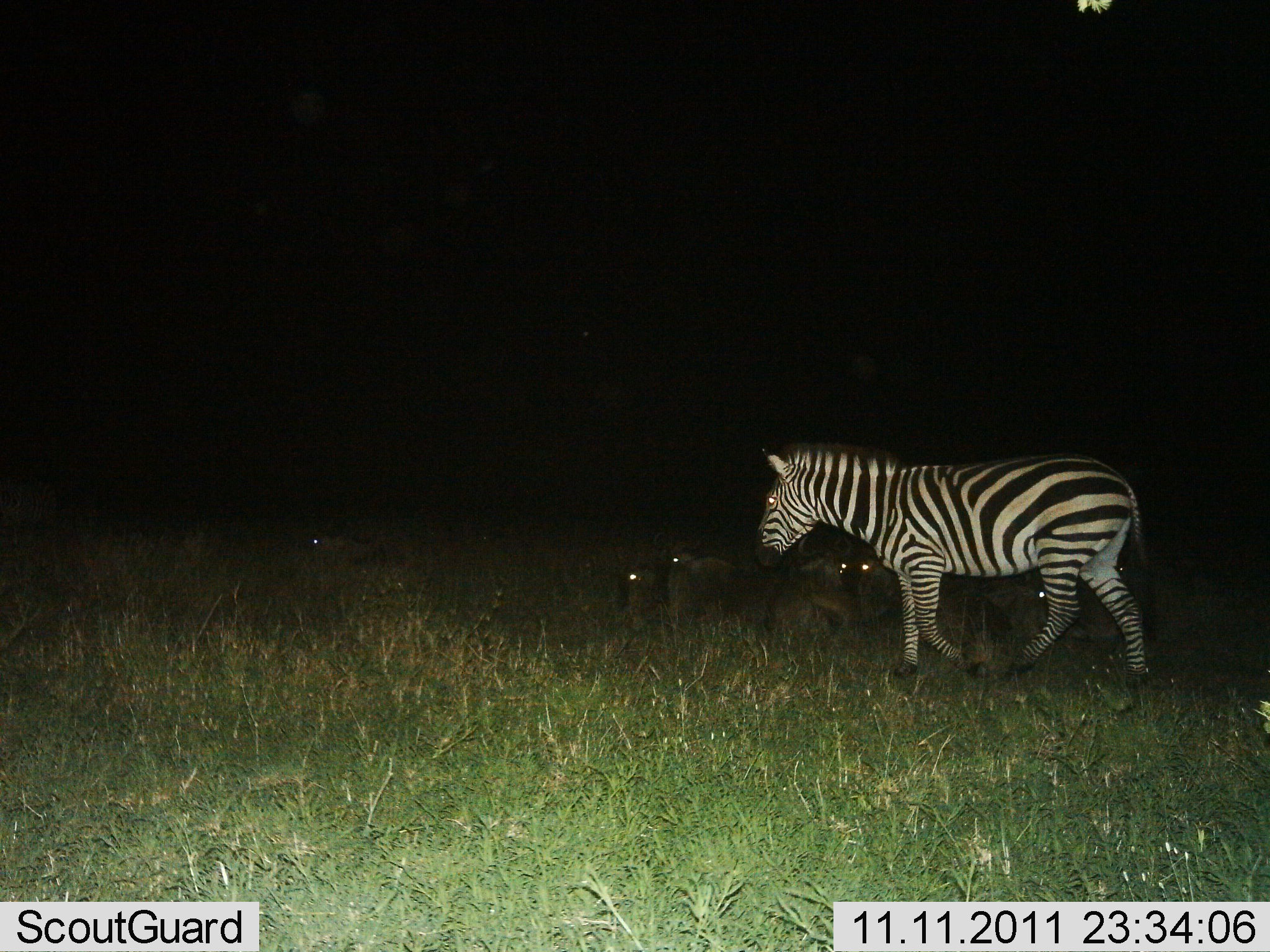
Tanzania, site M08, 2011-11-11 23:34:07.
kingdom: Animalia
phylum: Chordata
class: Mammalia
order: Artiodactyla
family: Bovidae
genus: Connochaetes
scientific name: Connochaetes taurinus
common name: blue wildebeest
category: wildebeest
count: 5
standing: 0%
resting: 100%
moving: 0%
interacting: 0%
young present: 0%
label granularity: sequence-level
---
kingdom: Animalia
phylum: Chordata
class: Mammalia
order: Perissodactyla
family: Equidae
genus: Equus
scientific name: Equus quagga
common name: plains zebra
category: zebra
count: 1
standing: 10%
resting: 7%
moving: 83%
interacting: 0%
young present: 0%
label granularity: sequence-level